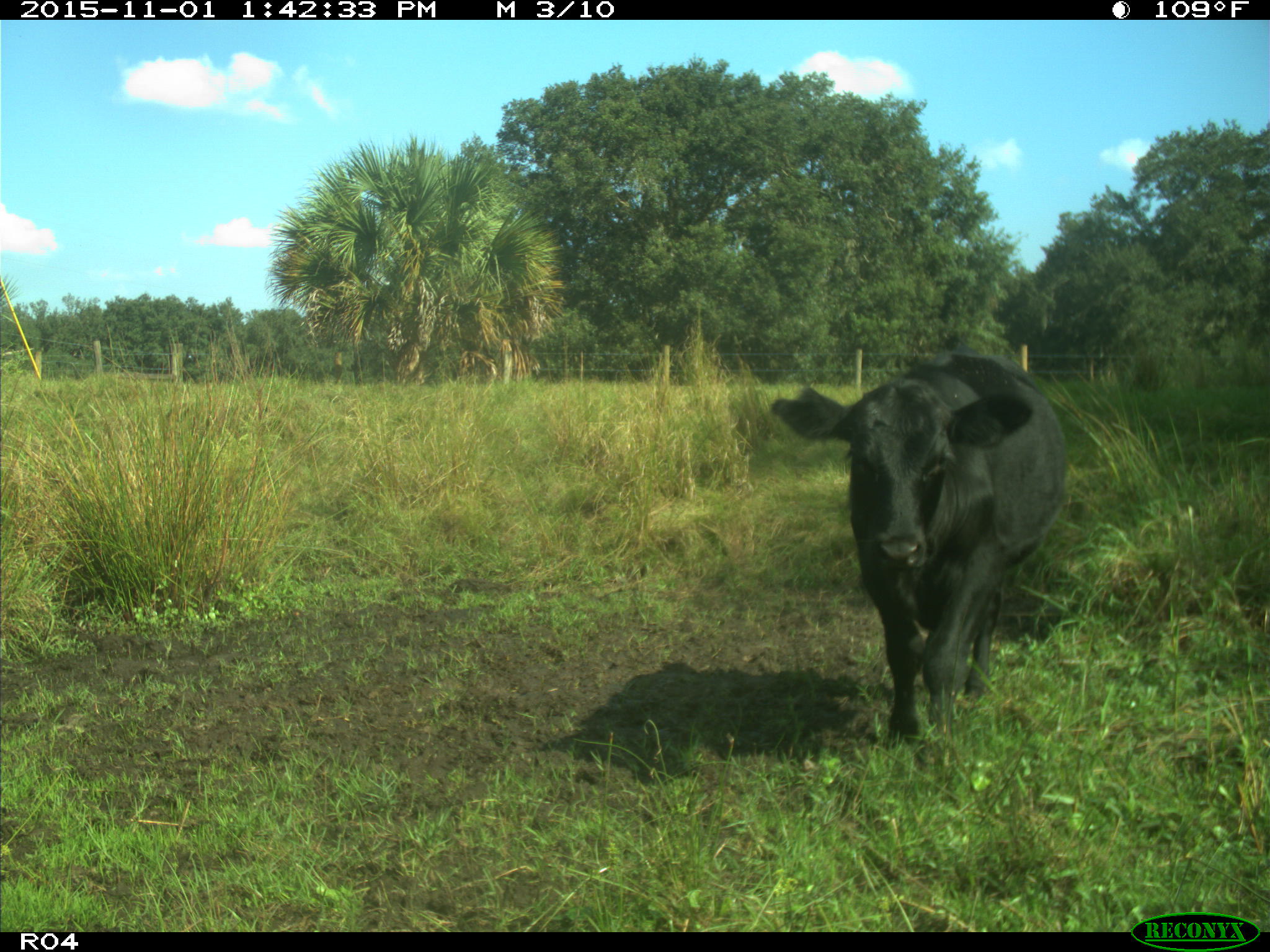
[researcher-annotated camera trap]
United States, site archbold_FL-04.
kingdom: Animalia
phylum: Chordata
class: Mammalia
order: Artiodactyla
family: Bovidae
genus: Bos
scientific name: Bos taurus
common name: domestic cow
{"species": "Bos taurus (domestic cow)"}